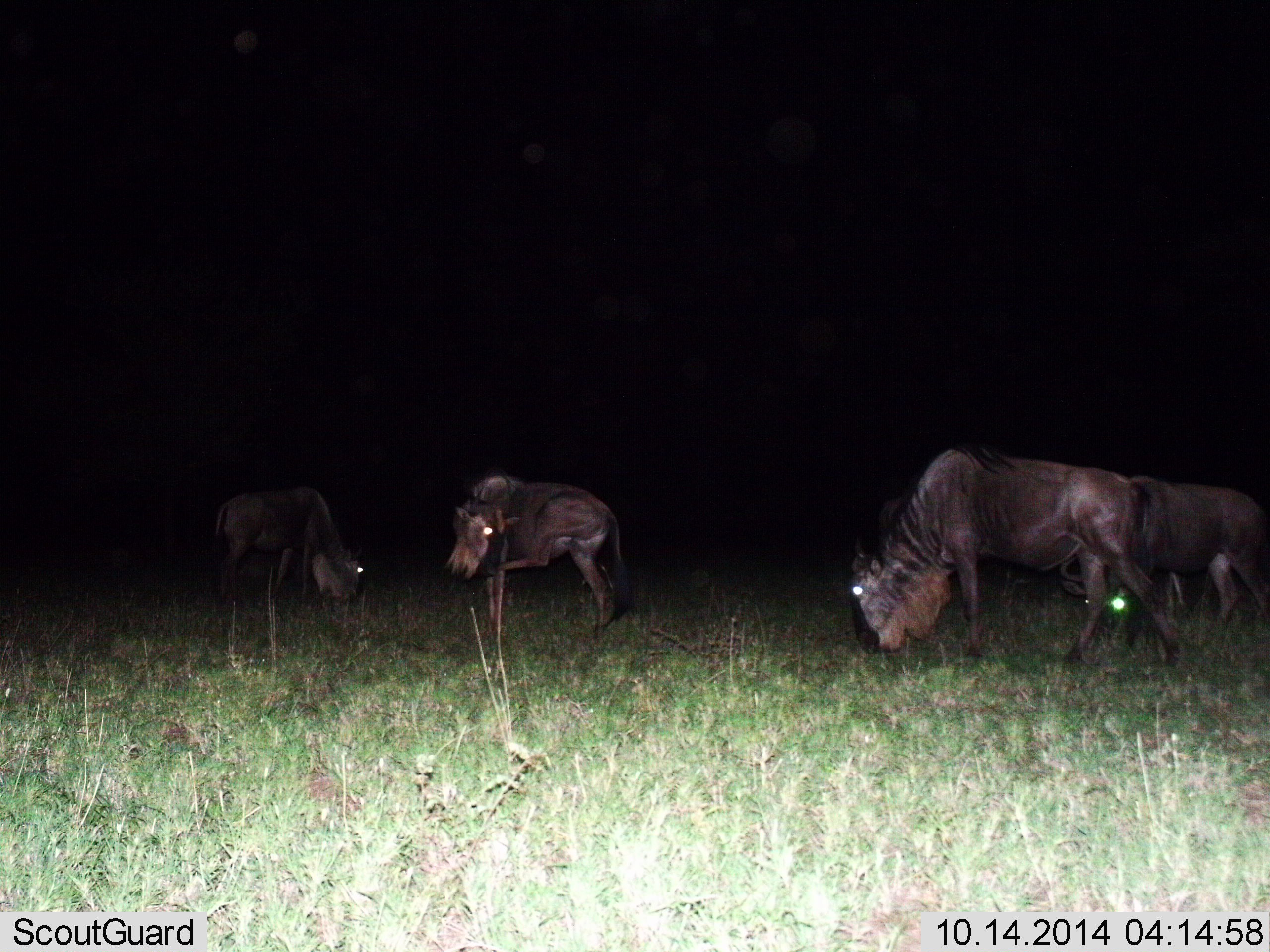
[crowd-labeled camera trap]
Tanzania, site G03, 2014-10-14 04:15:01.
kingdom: Animalia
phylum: Chordata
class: Mammalia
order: Artiodactyla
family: Bovidae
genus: Connochaetes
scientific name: Connochaetes taurinus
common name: blue wildebeest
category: wildebeest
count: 4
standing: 70%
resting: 0%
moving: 10%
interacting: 0%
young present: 0%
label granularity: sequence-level